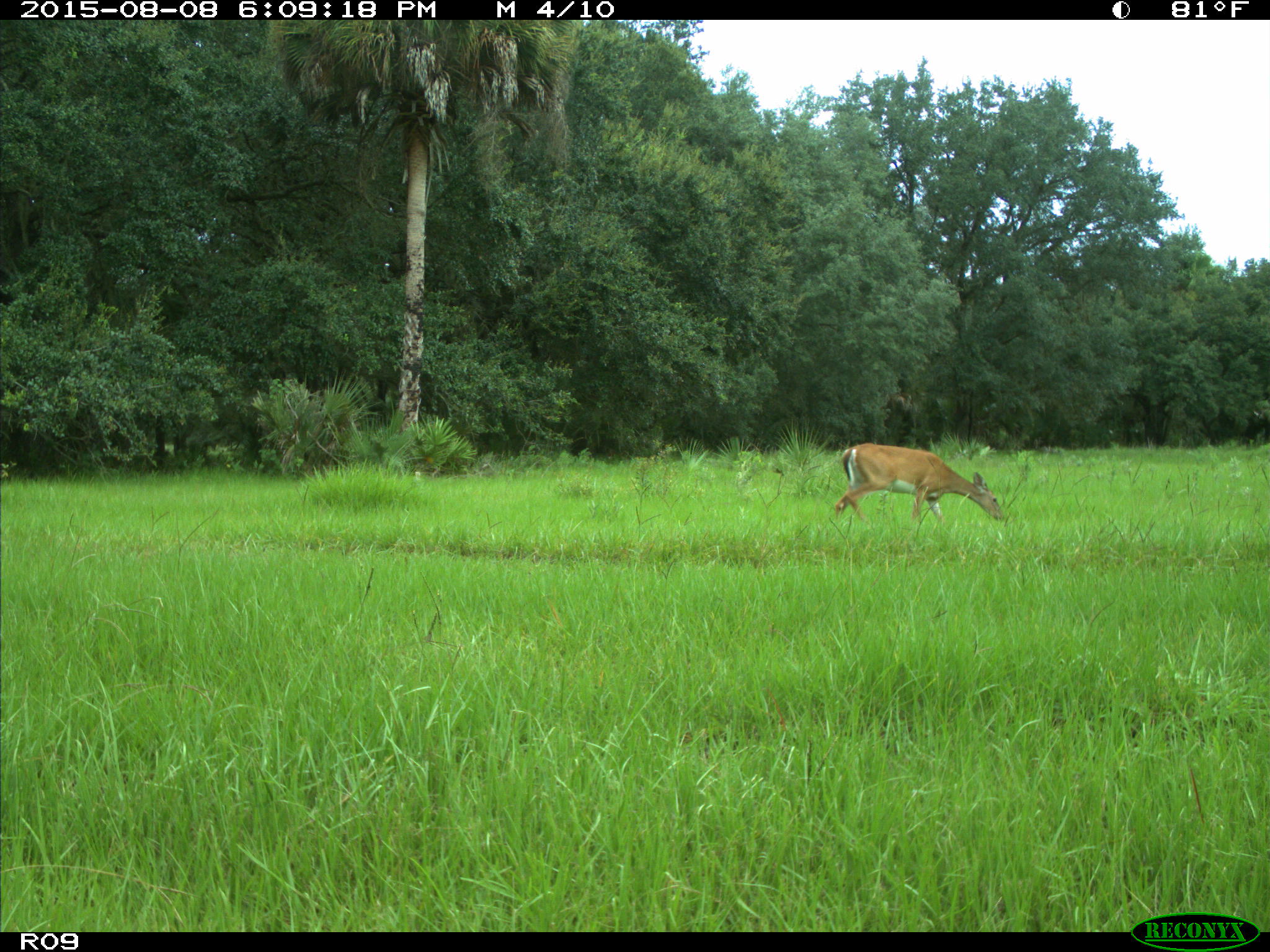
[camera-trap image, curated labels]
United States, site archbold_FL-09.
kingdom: Animalia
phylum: Chordata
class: Mammalia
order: Artiodactyla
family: Cervidae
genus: Odocoileus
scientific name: Odocoileus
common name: deer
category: unidentified deer